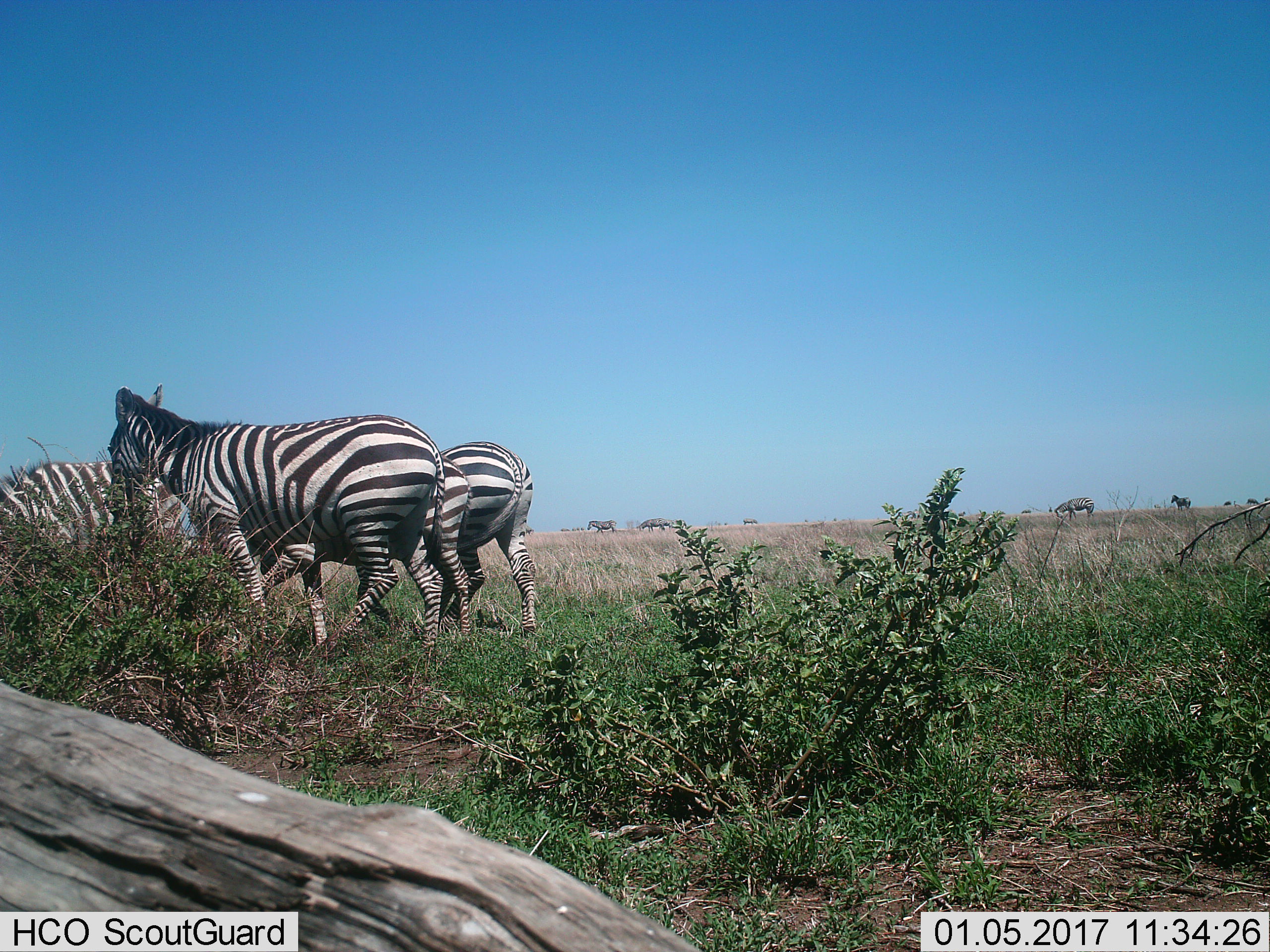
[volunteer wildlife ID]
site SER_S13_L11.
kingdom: Animalia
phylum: Chordata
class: Mammalia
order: Perissodactyla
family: Equidae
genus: Equus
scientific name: Equus quagga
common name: plains zebra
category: zebraplains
Zebraplains (plains zebra) (Equus quagga), count 9. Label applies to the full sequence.